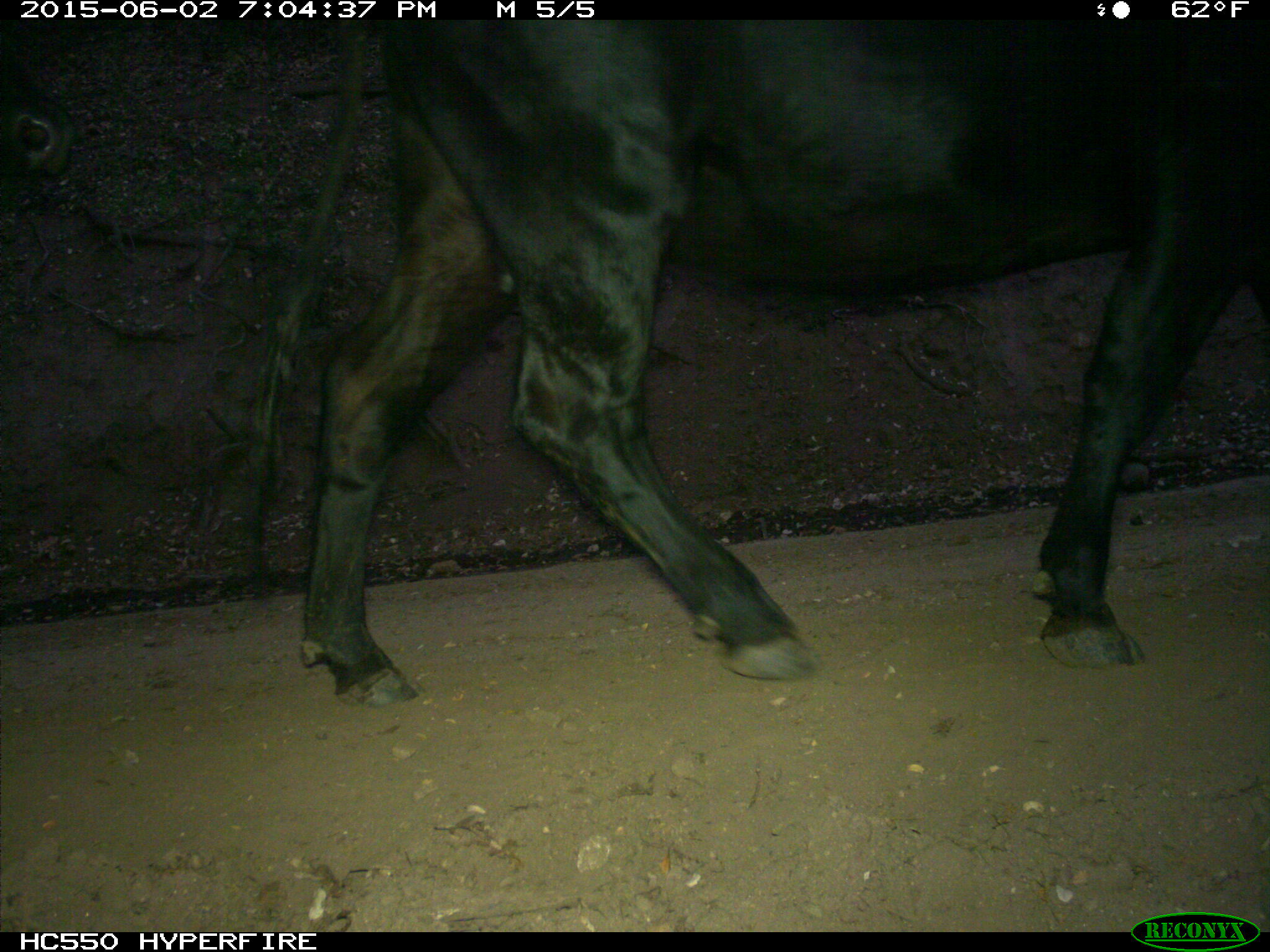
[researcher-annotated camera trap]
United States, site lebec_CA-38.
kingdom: Animalia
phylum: Chordata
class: Mammalia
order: Artiodactyla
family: Bovidae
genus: Bos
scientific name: Bos taurus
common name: domestic cow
Bos taurus (domestic cow).